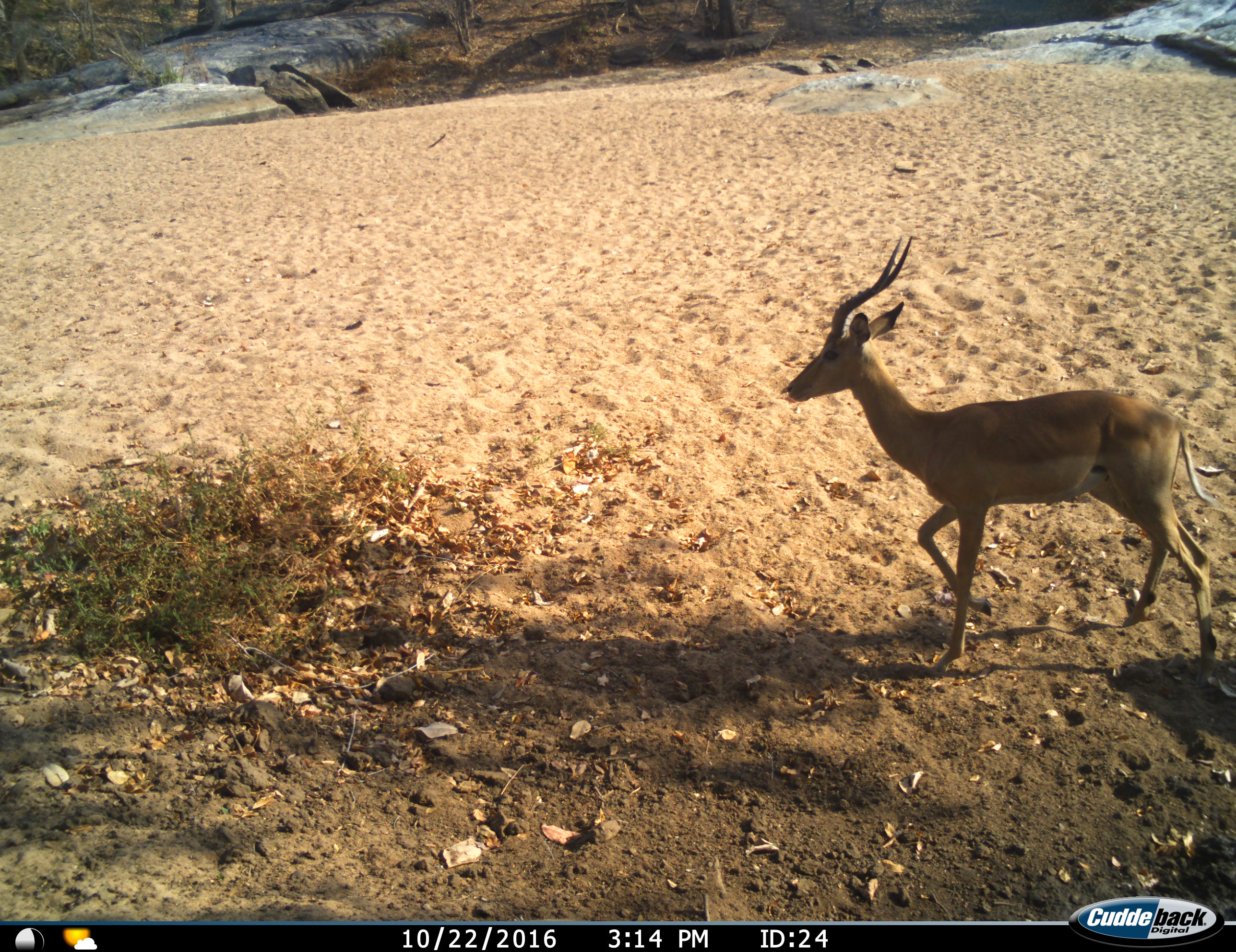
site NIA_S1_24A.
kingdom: Animalia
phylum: Chordata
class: Mammalia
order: Artiodactyla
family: Bovidae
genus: Aepyceros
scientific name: Aepyceros melampus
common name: impala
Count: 1.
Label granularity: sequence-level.